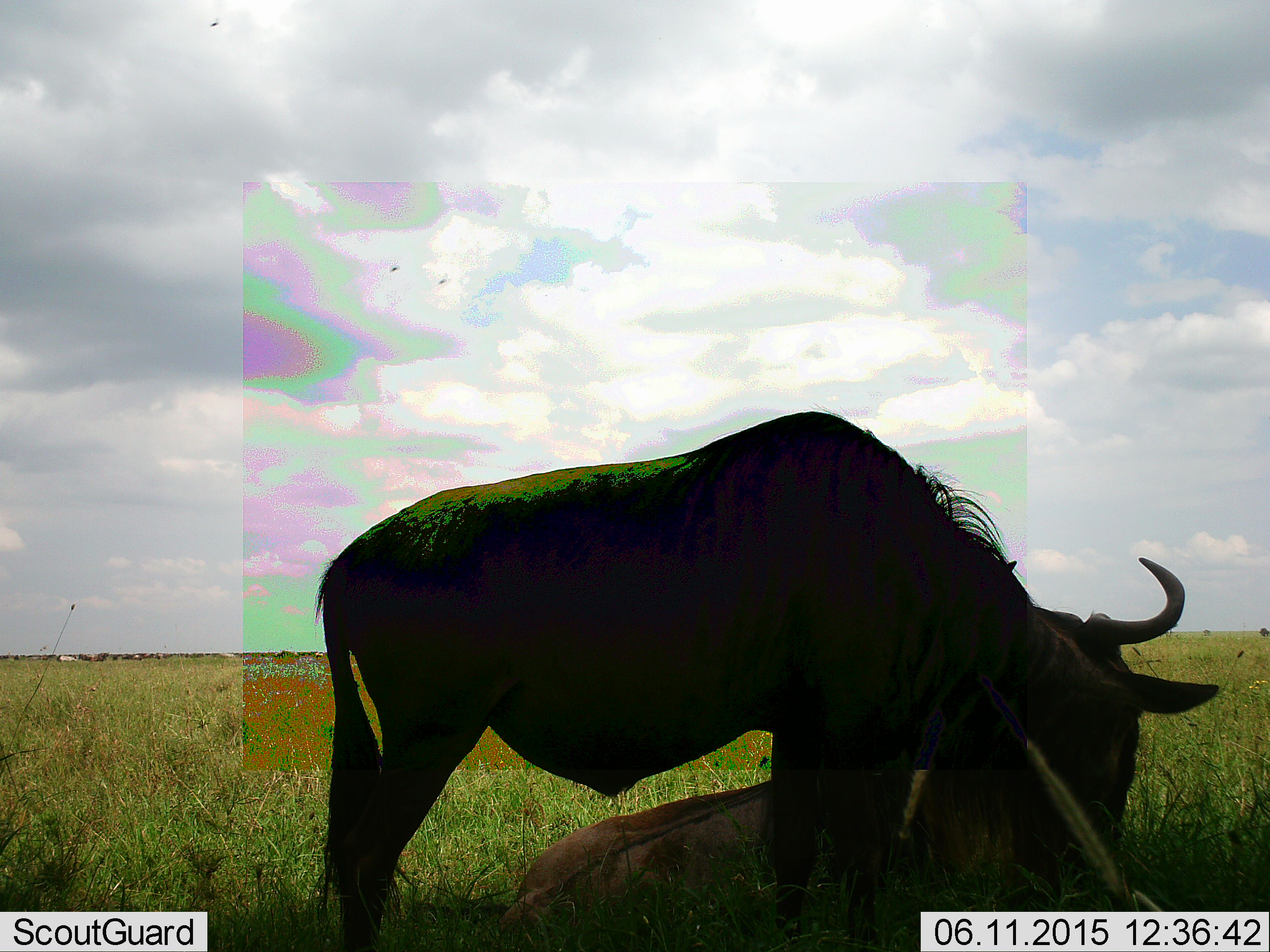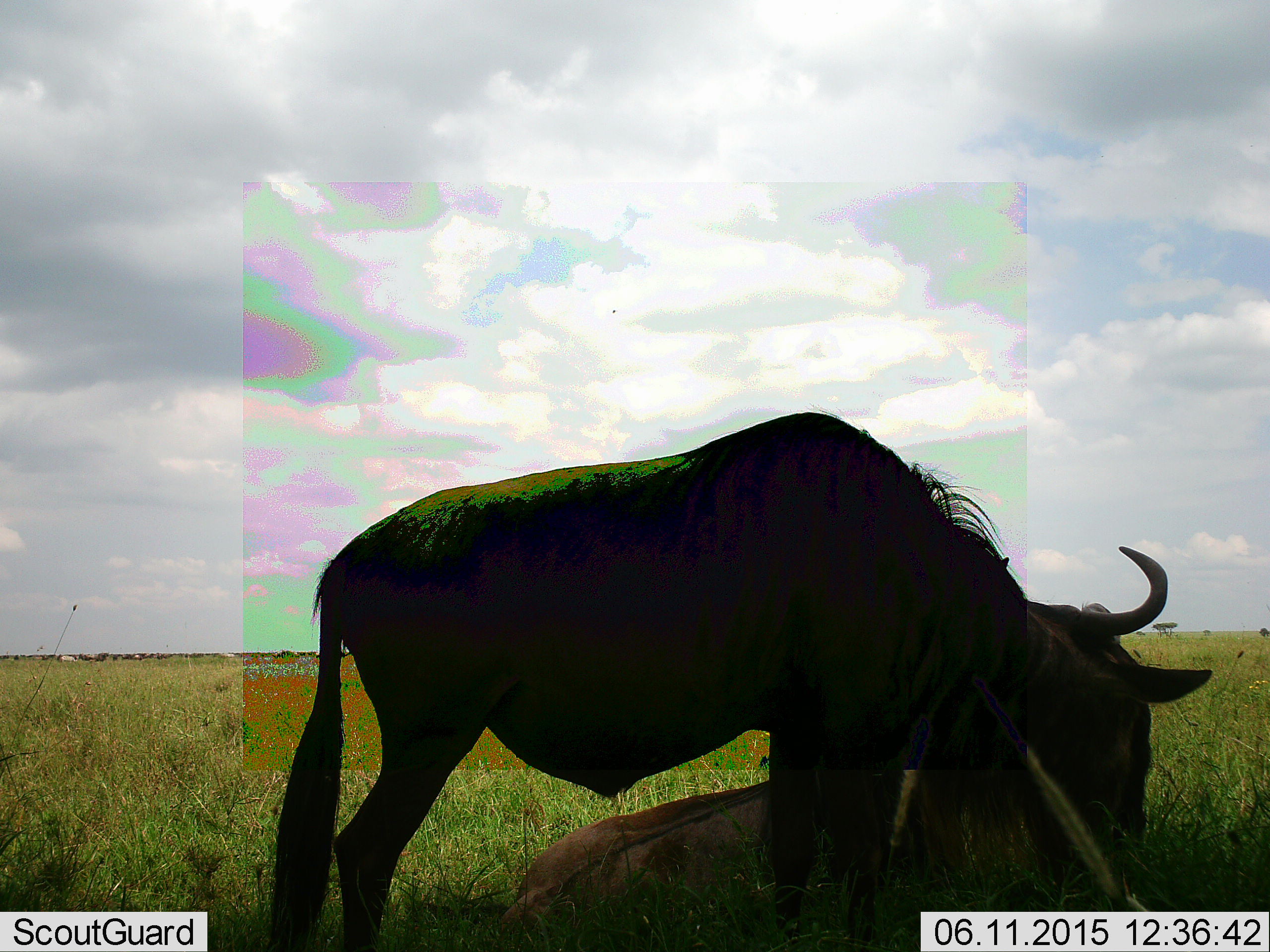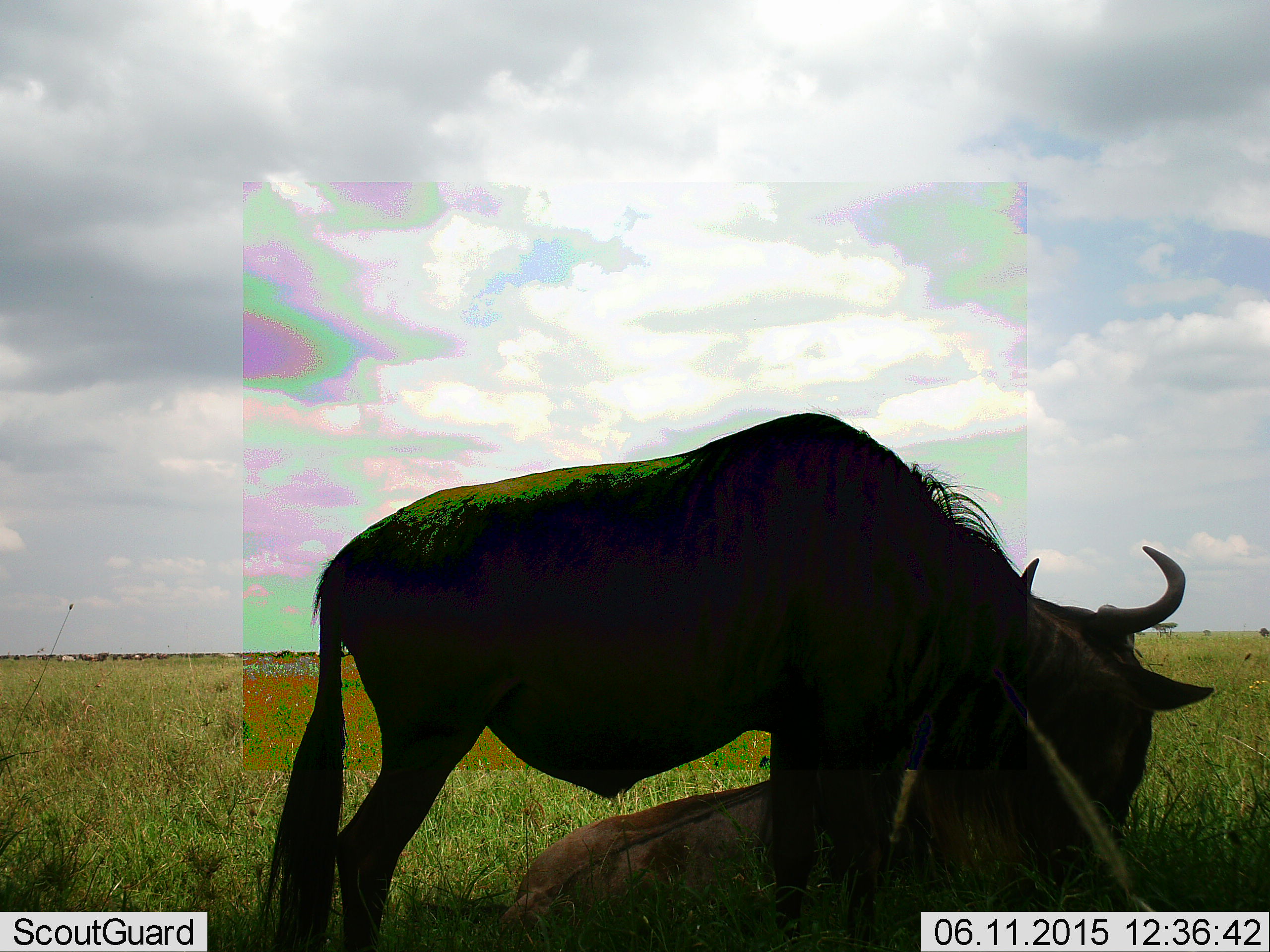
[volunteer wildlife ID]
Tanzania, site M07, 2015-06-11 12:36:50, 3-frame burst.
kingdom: Animalia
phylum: Chordata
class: Mammalia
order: Artiodactyla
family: Bovidae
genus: Connochaetes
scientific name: Connochaetes taurinus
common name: blue wildebeest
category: wildebeest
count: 2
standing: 27%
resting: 82%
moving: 0%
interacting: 0%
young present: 9%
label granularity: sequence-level